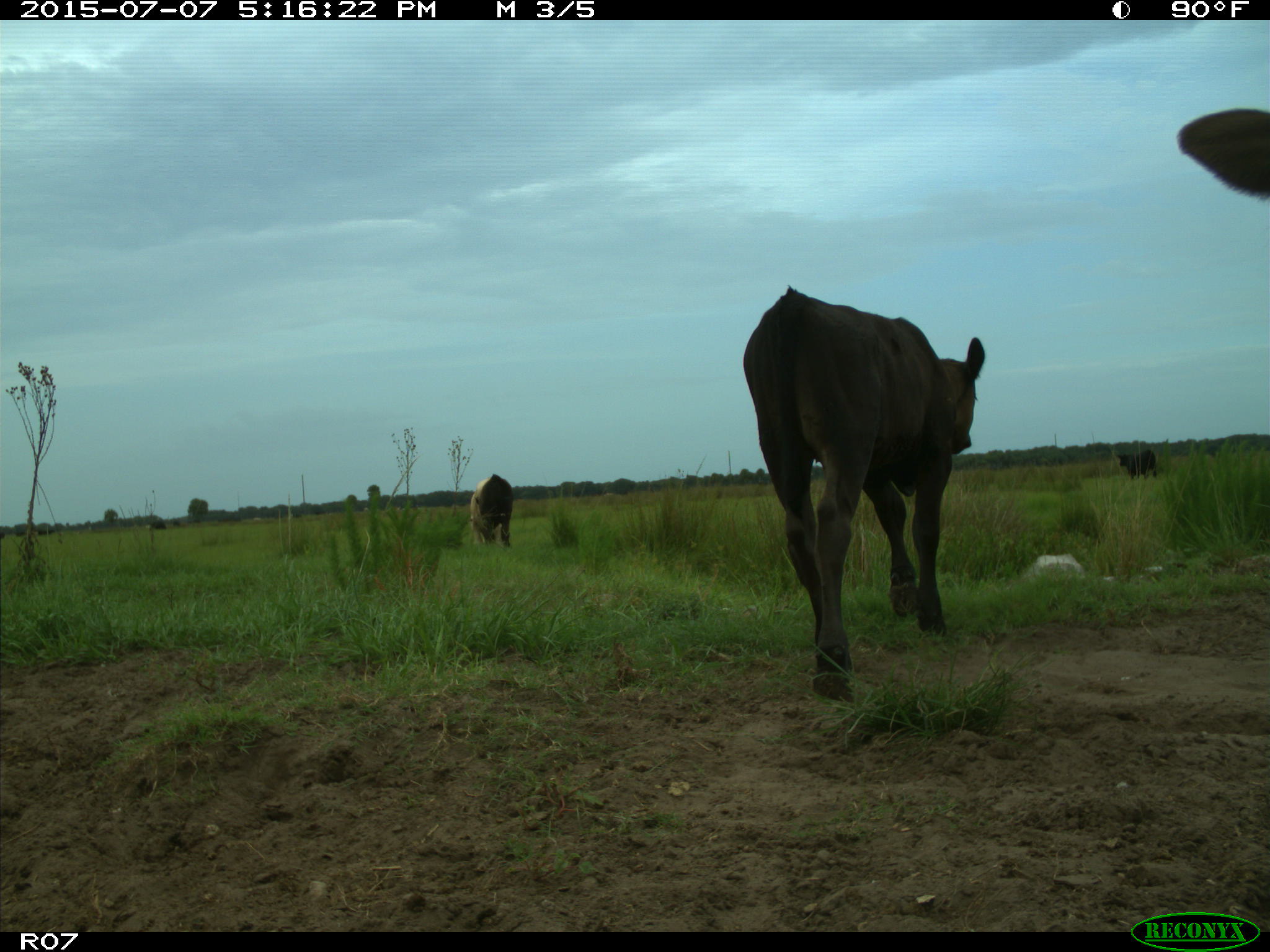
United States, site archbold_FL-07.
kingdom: Animalia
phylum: Chordata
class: Mammalia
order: Artiodactyla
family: Bovidae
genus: Bos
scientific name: Bos taurus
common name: domestic cow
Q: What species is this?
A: Bos taurus (domestic cow).